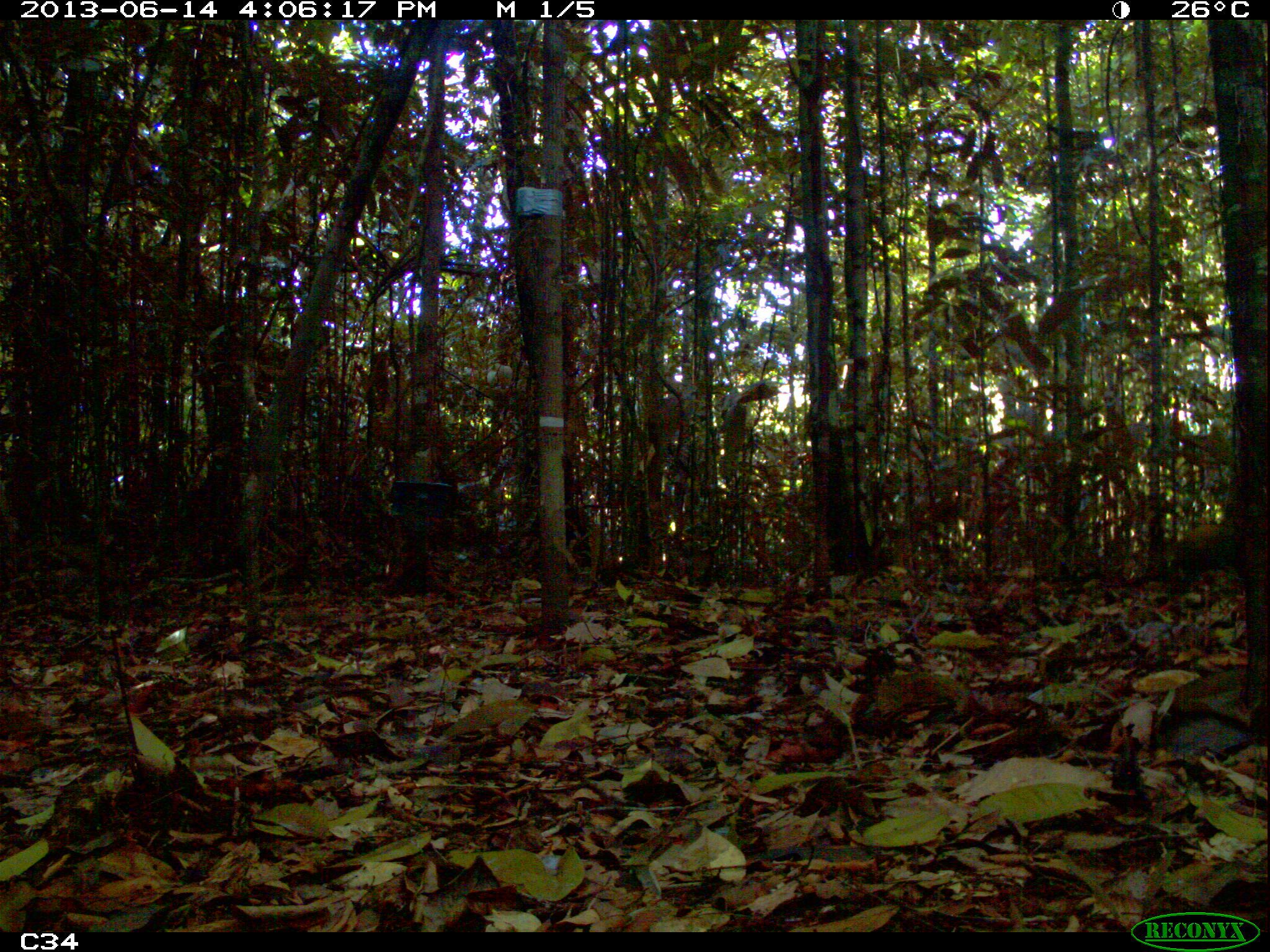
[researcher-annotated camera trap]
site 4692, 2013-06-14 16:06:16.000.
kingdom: Animalia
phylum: Chordata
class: Mammalia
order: Rodentia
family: Dasyproctidae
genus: Dasyprocta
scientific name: Dasyprocta leporina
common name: red-rumped agouti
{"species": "Dasyprocta leporina (red-rumped agouti)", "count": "1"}